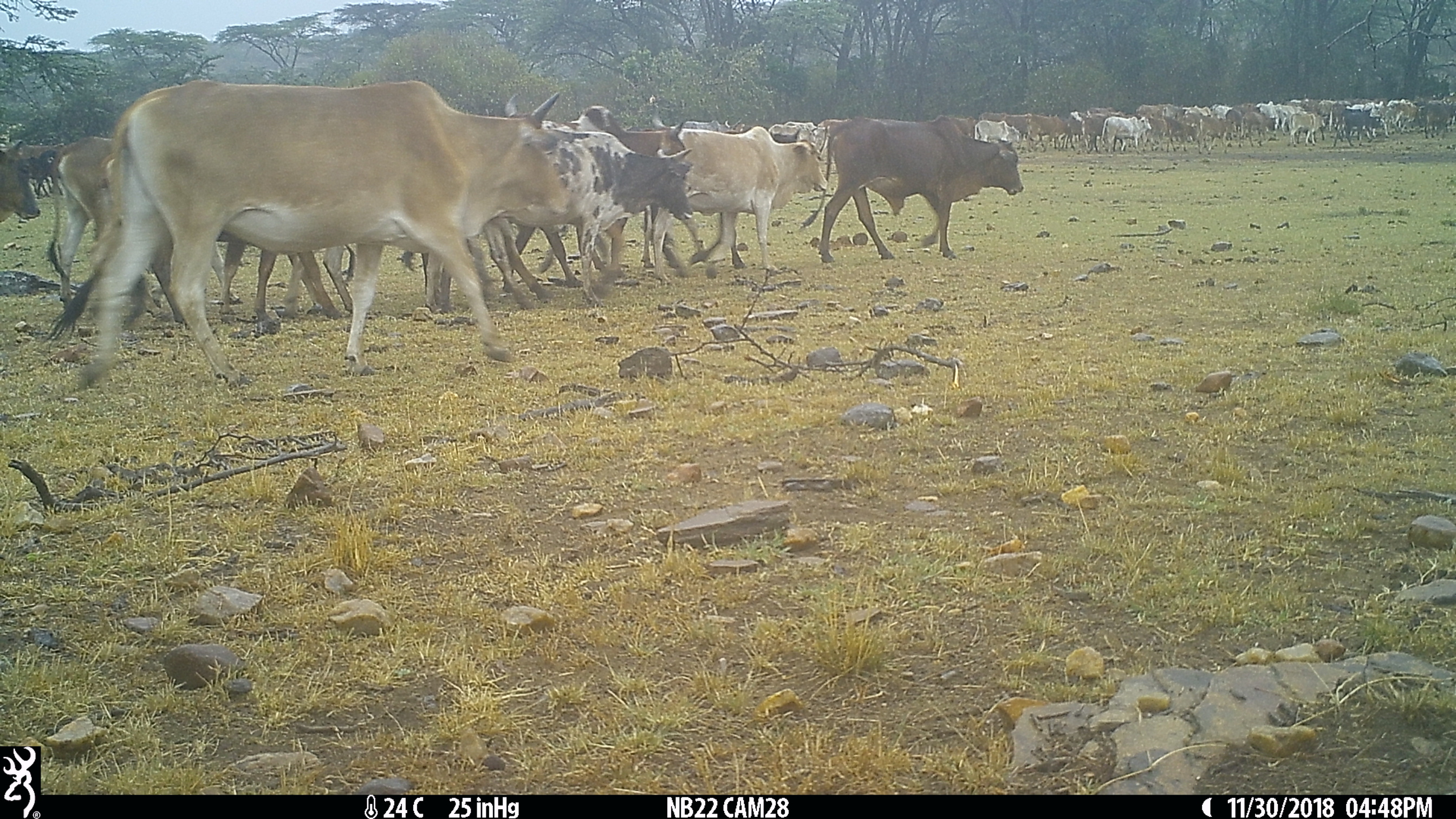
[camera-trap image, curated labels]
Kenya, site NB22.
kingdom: Animalia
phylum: Chordata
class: Mammalia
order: Artiodactyla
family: Bovidae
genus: Bos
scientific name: Bos taurus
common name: cattle